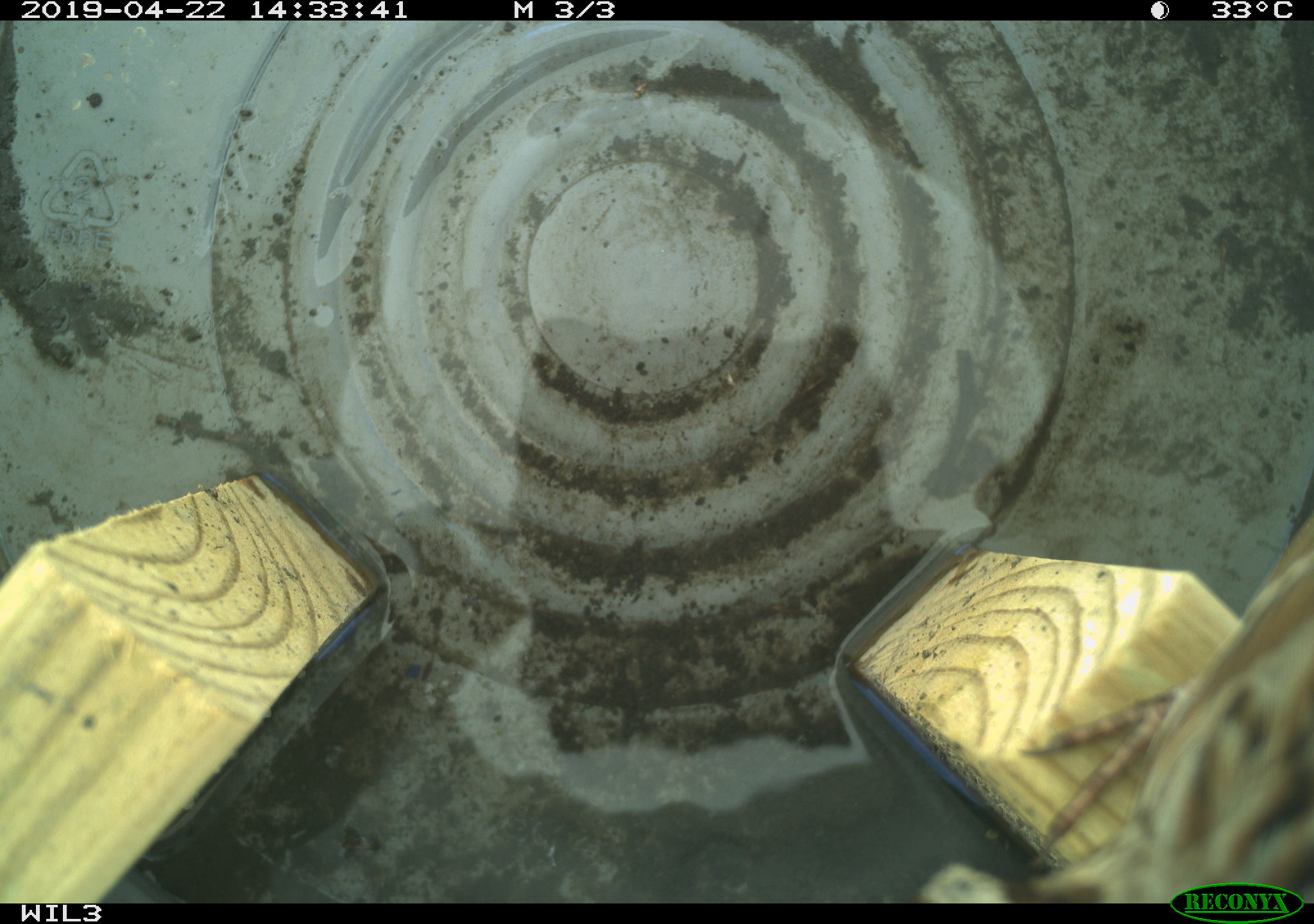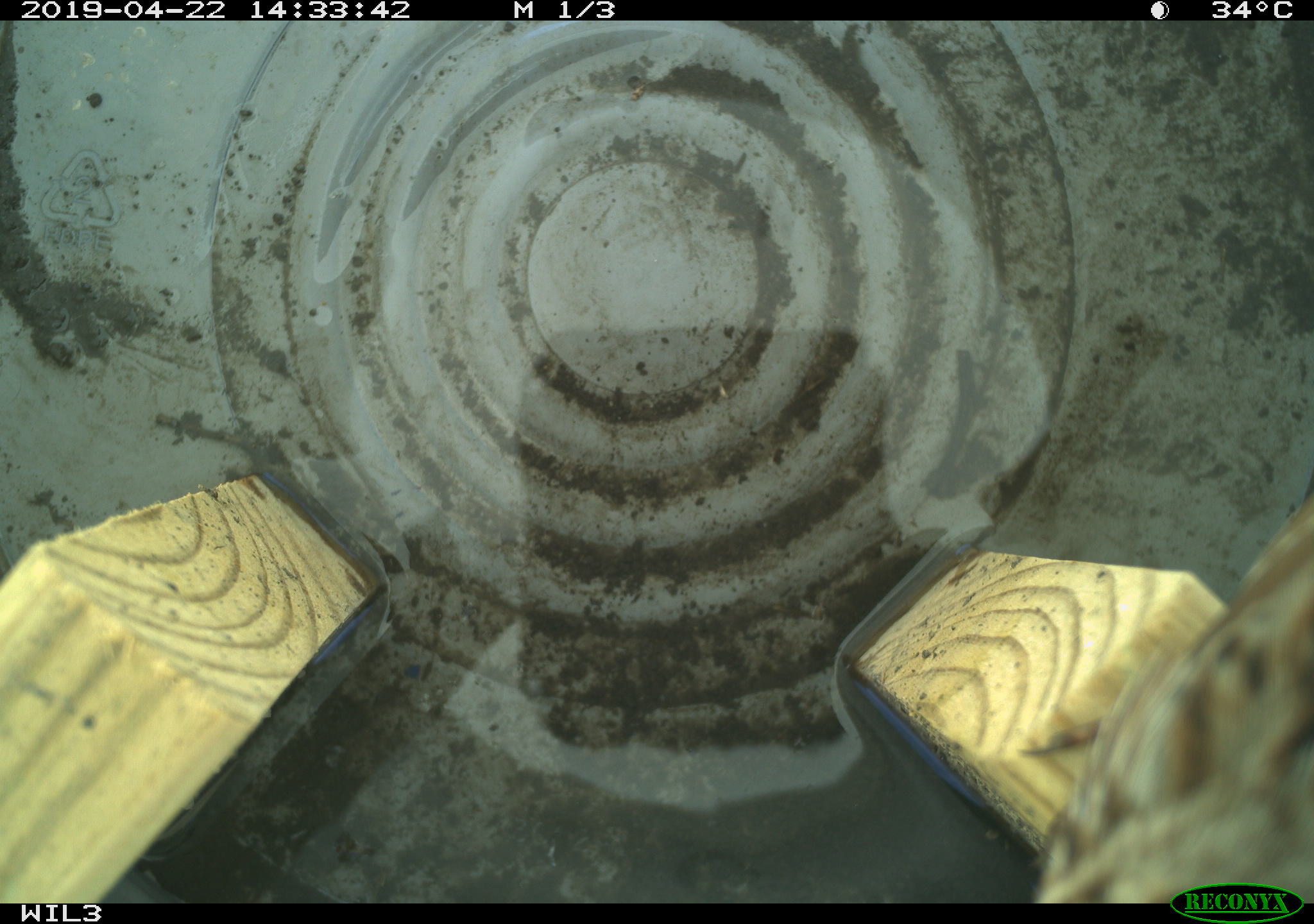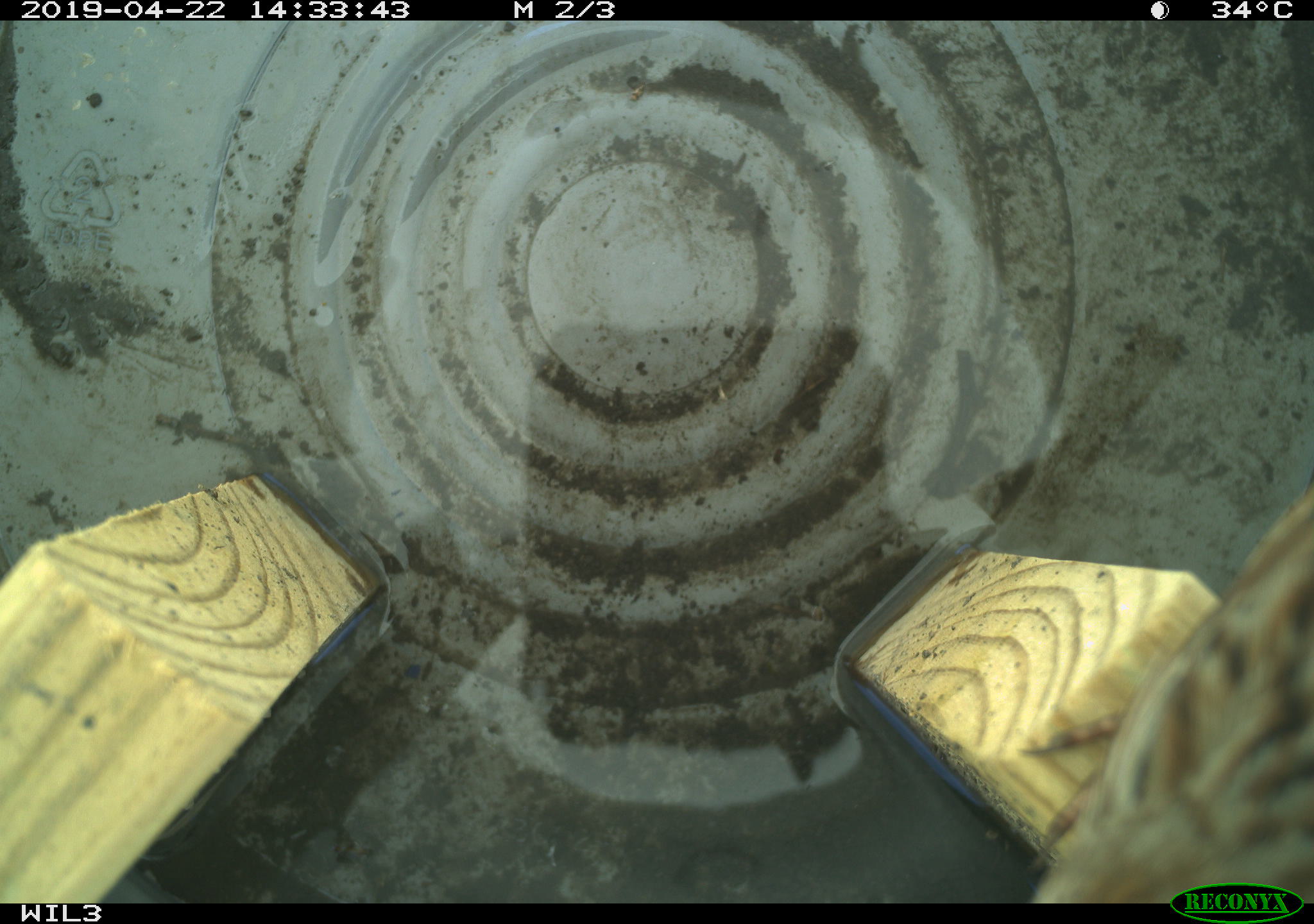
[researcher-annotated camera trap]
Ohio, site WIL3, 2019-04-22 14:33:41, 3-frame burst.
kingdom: Animalia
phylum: Chordata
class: Aves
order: Passeriformes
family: Passerellidae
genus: Melospiza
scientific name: Melospiza melodia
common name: song sparrow